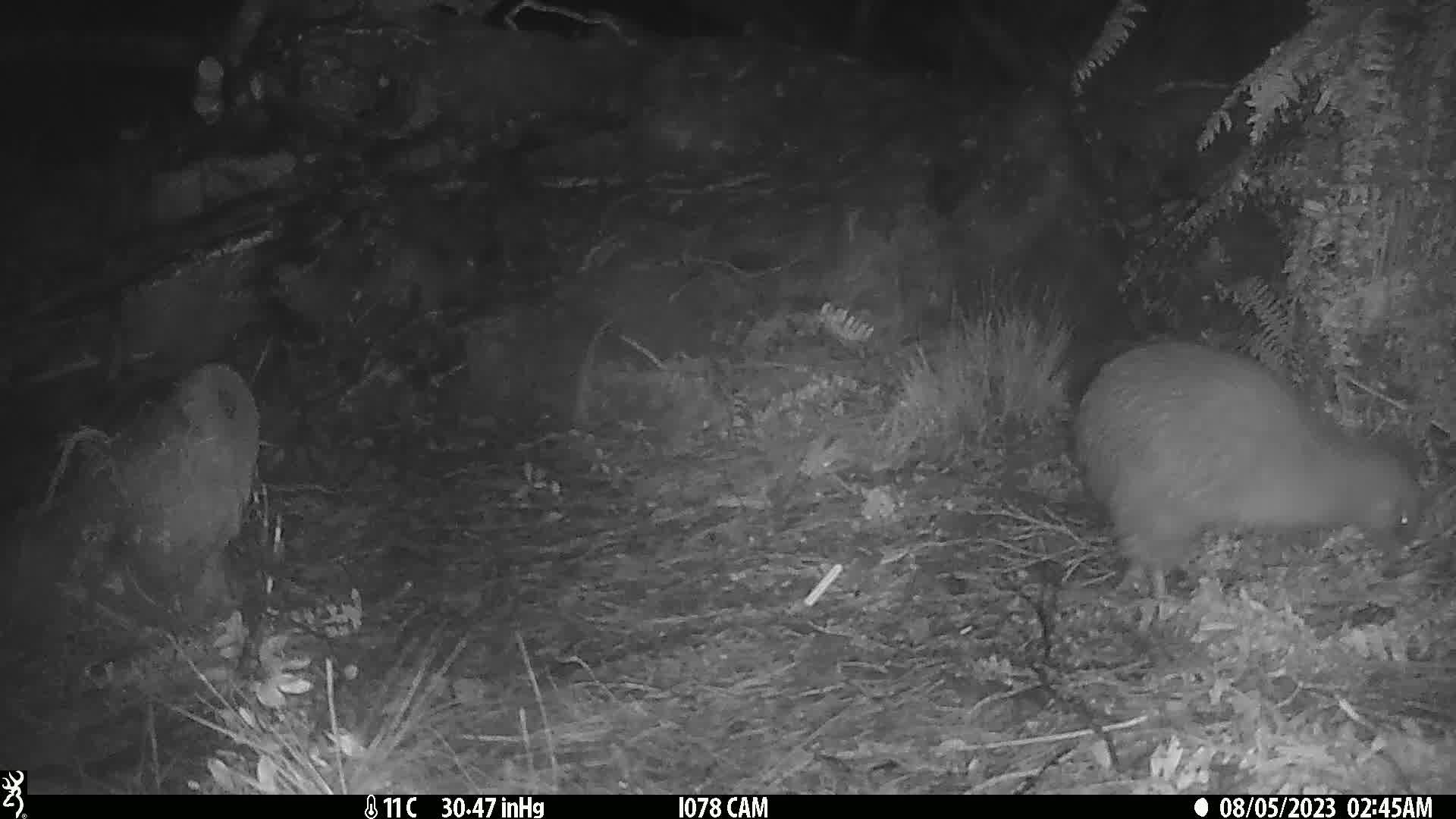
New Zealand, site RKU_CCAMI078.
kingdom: Animalia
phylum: Chordata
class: Aves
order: Apterygiformes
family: Apterygidae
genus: Apteryx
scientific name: Apteryx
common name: kiwi